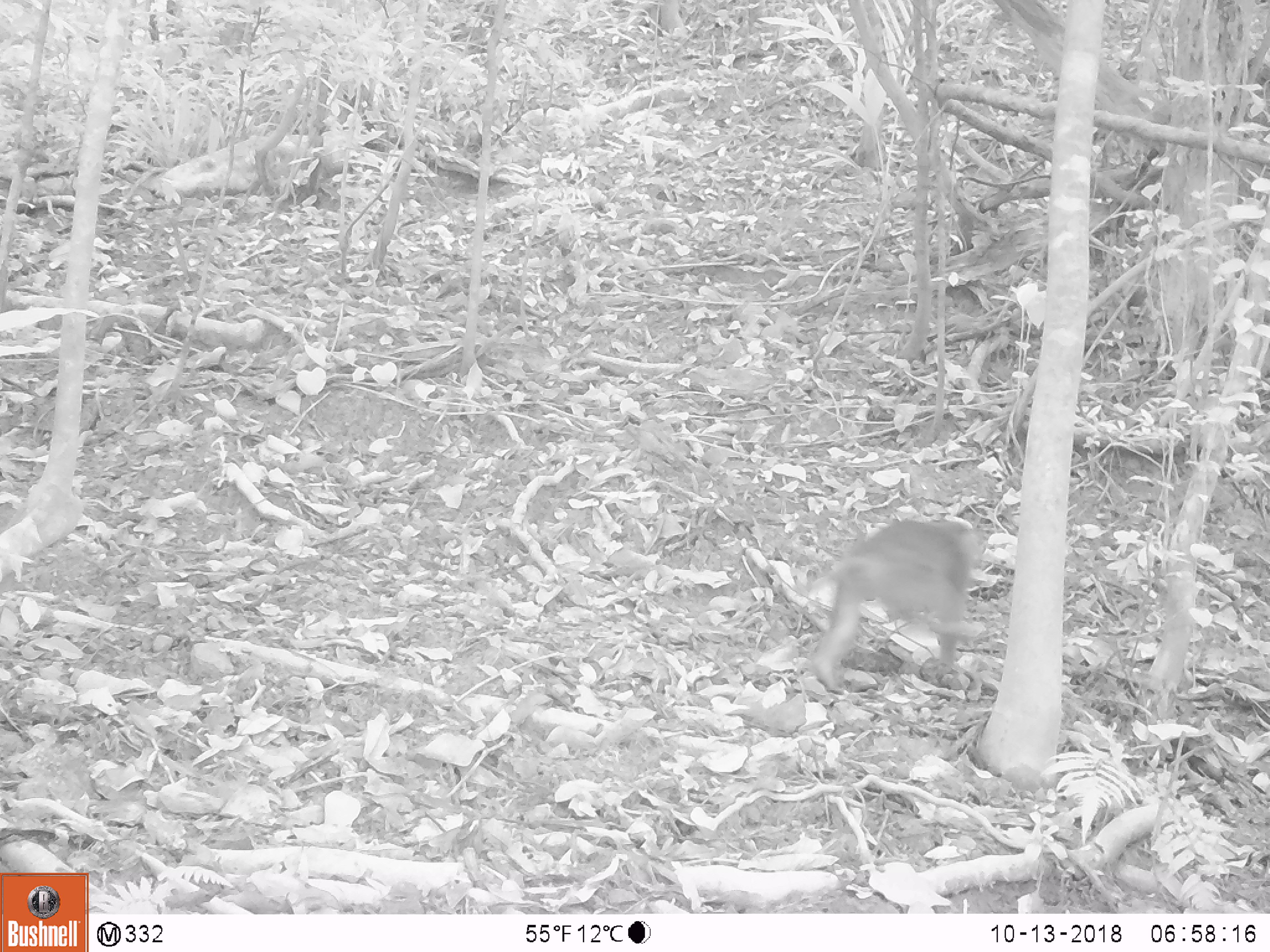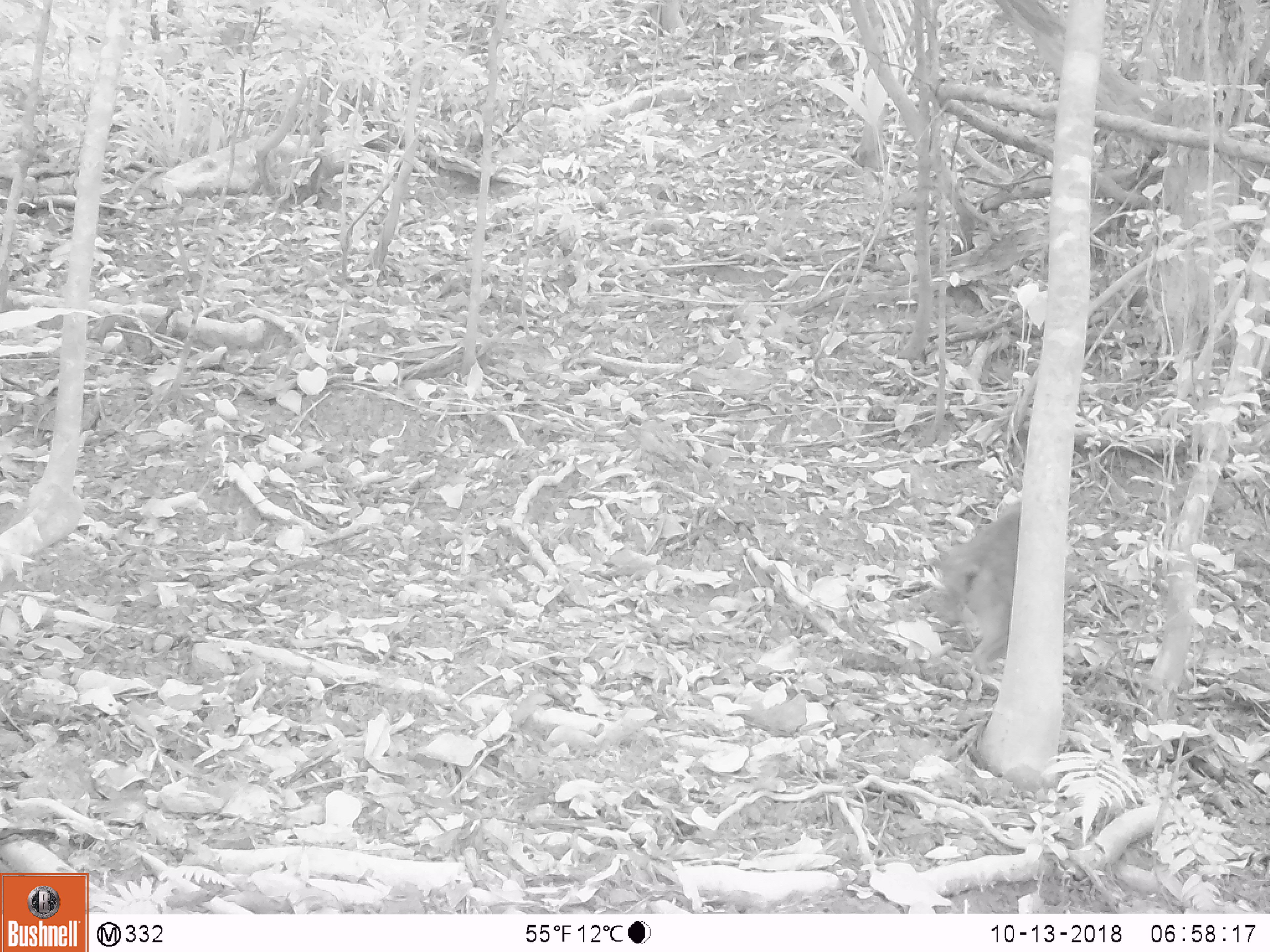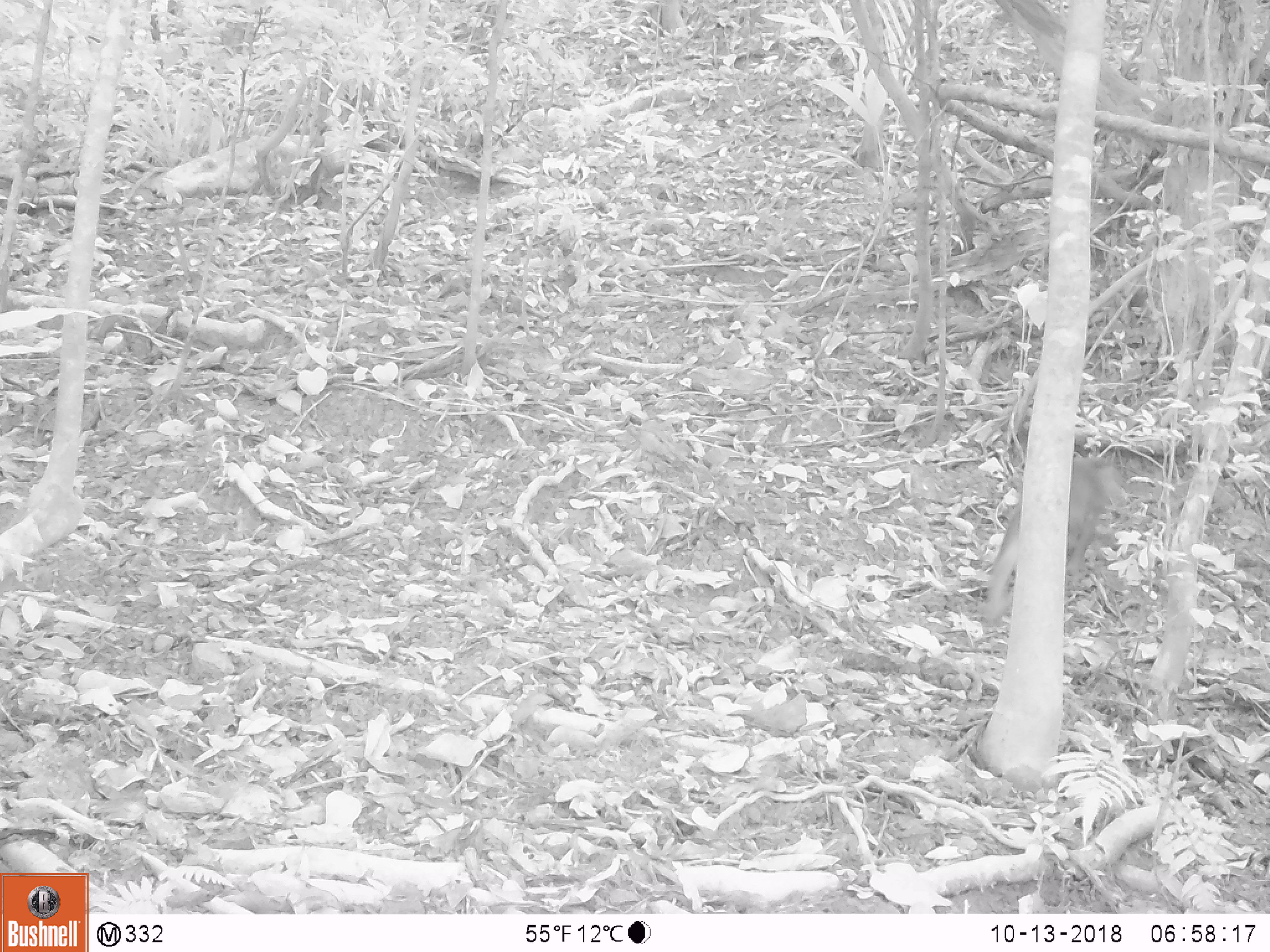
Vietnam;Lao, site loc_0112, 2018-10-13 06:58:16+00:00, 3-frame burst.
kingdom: Animalia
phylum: Chordata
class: Mammalia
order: Primates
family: Cercopithecidae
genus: Macaca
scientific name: Macaca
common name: macaques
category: assam or rhesus macaque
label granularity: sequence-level